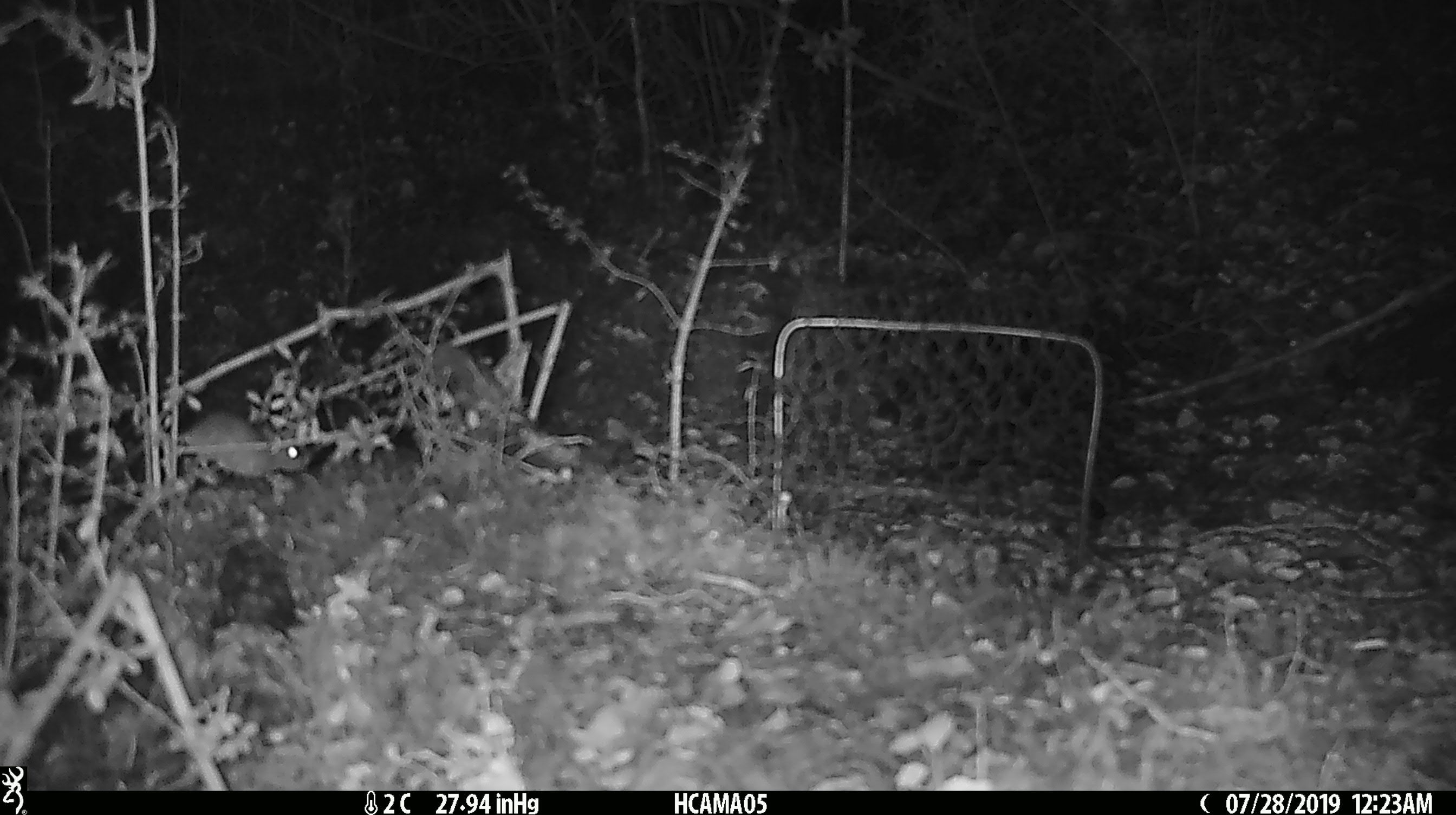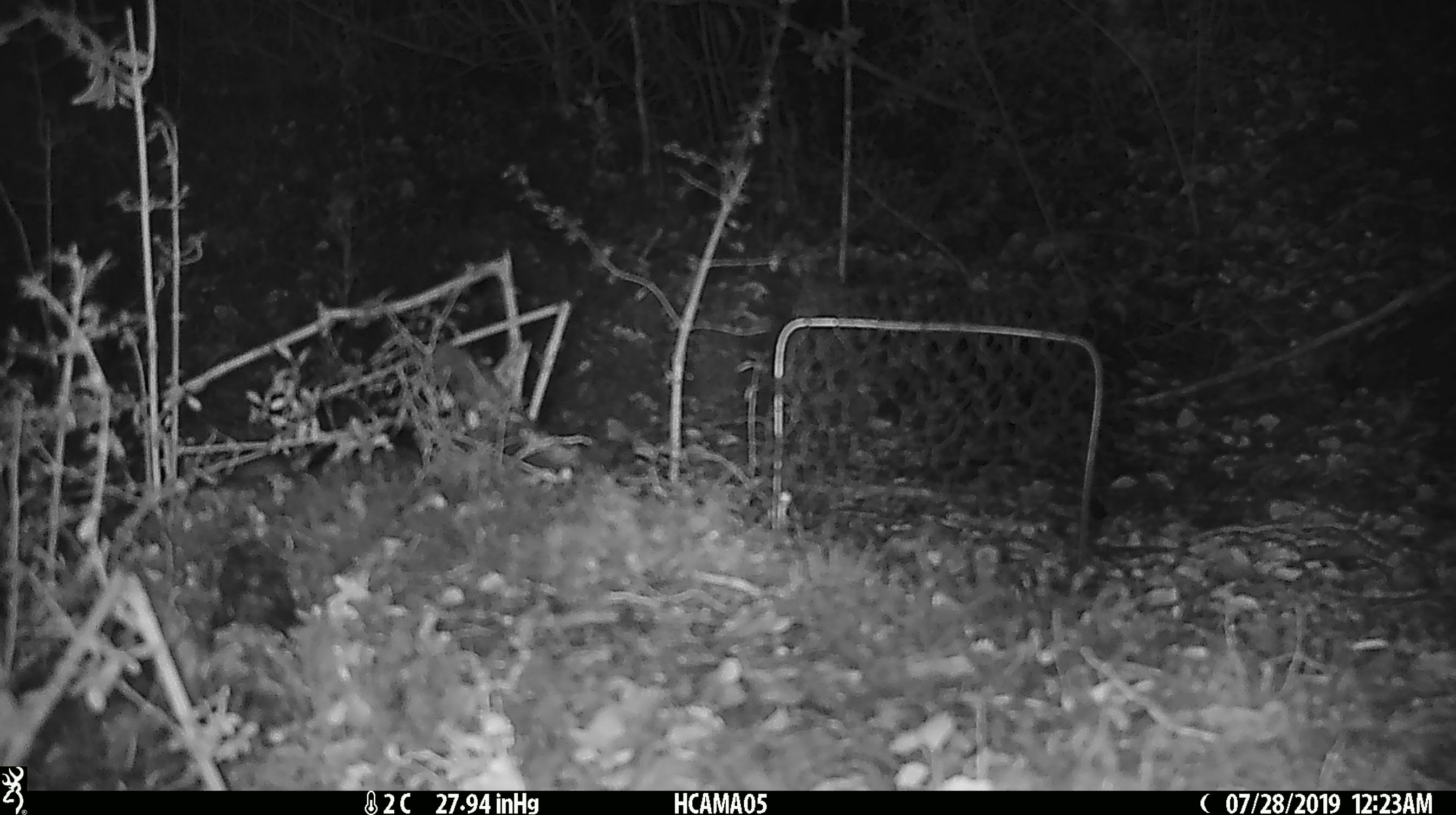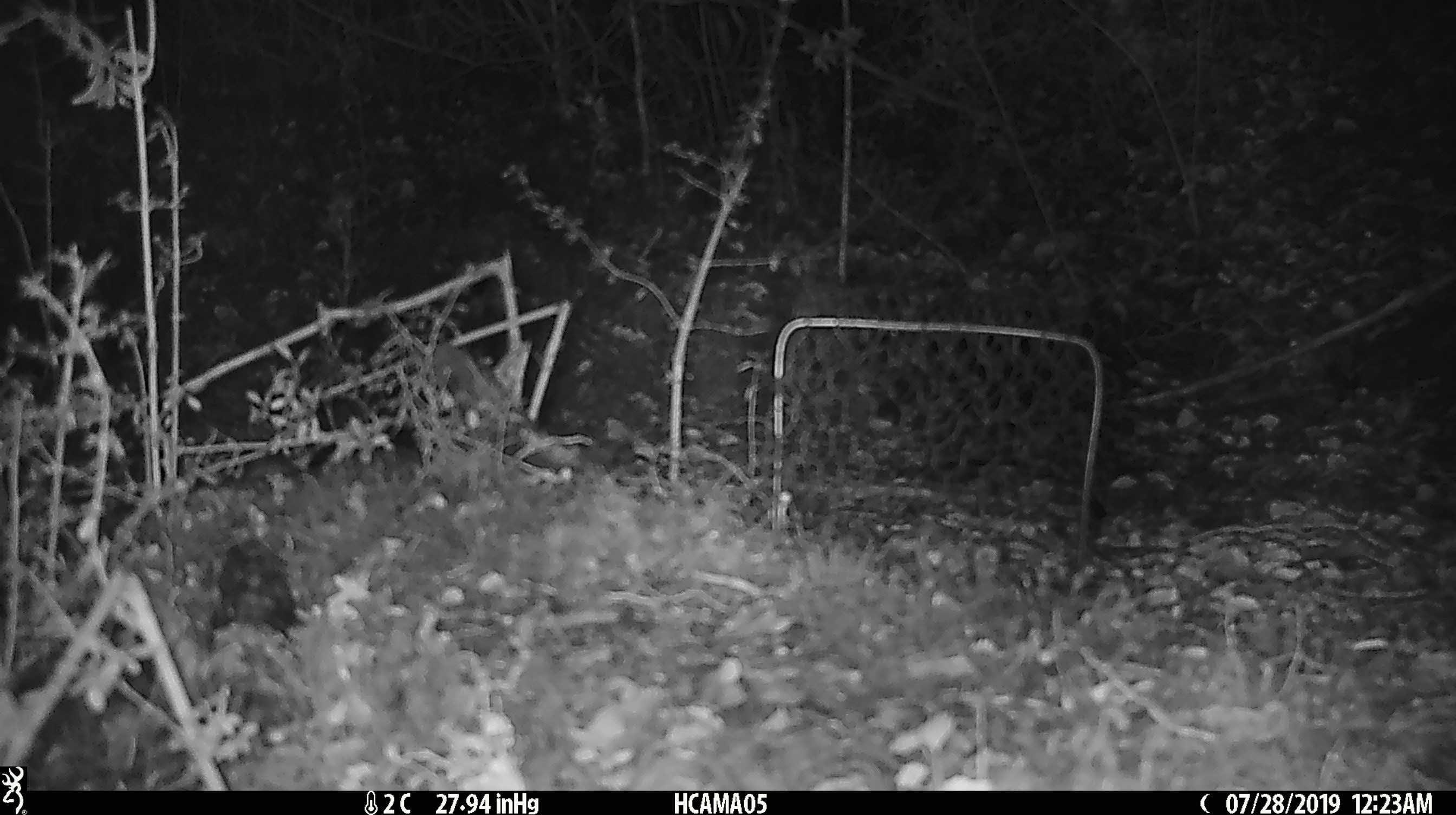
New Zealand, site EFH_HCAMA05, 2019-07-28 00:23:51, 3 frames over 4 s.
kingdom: Animalia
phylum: Chordata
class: Mammalia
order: Rodentia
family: Muridae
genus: Mus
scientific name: Mus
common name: mouse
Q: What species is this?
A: Mouse (Mus).